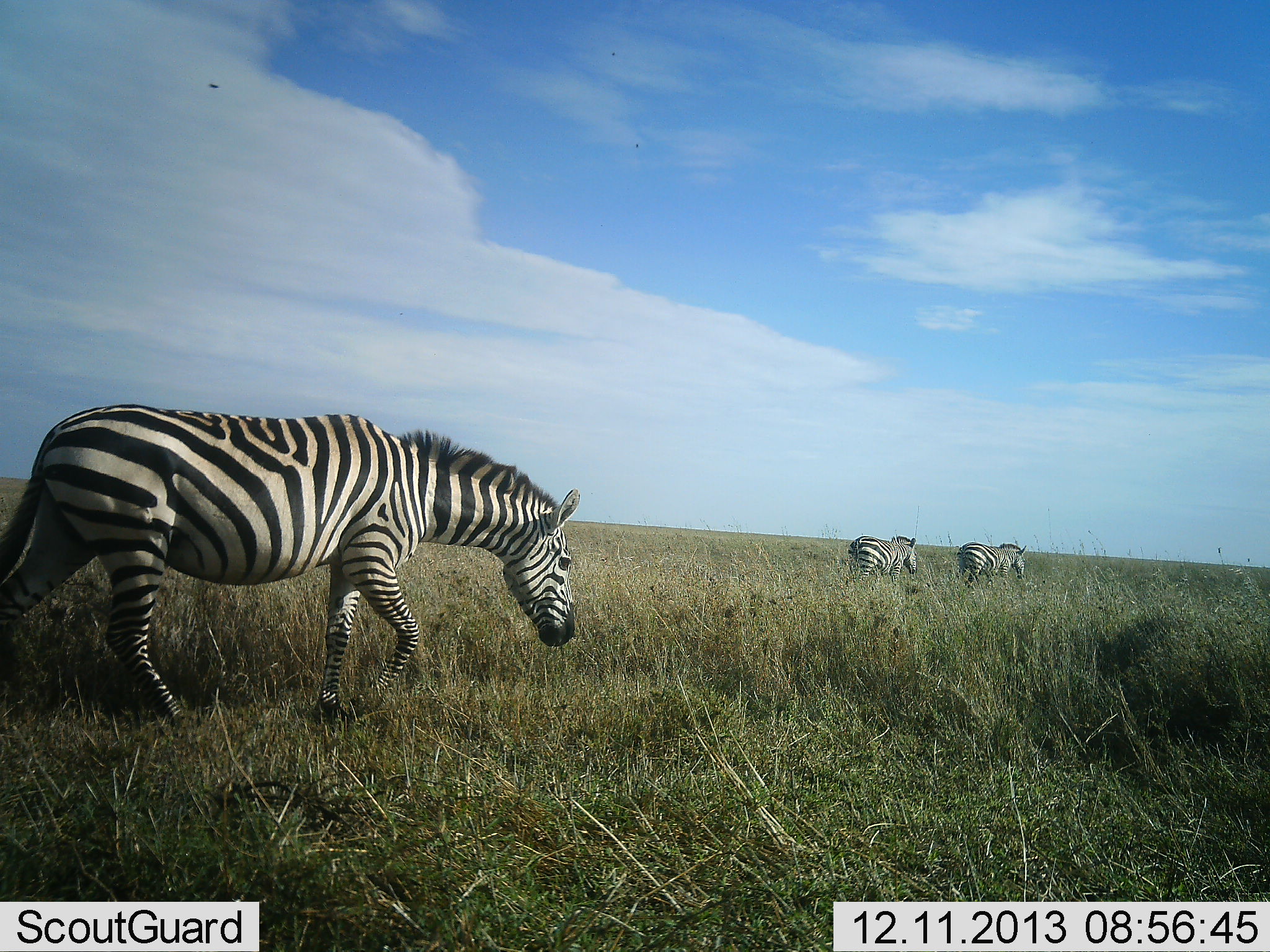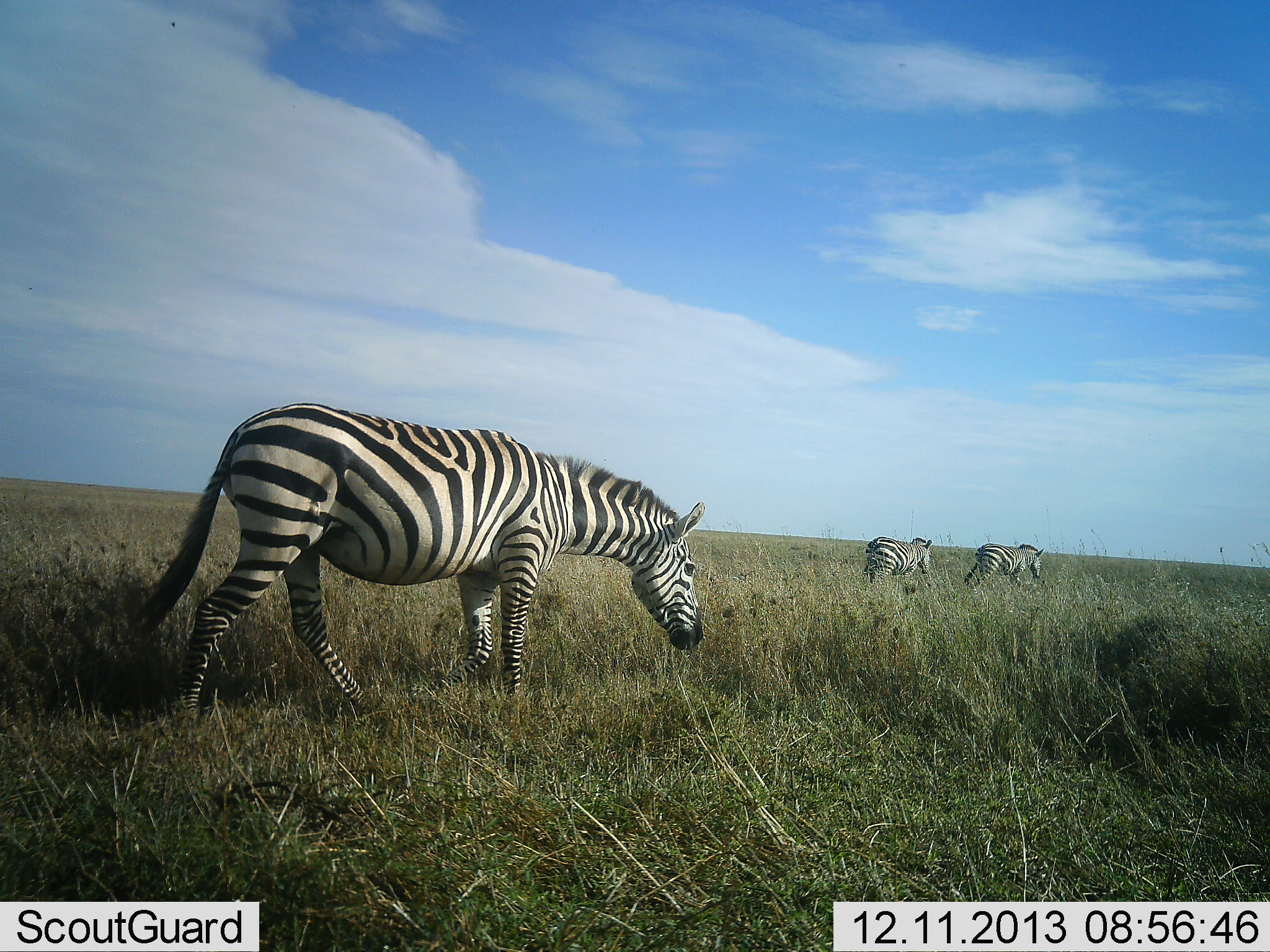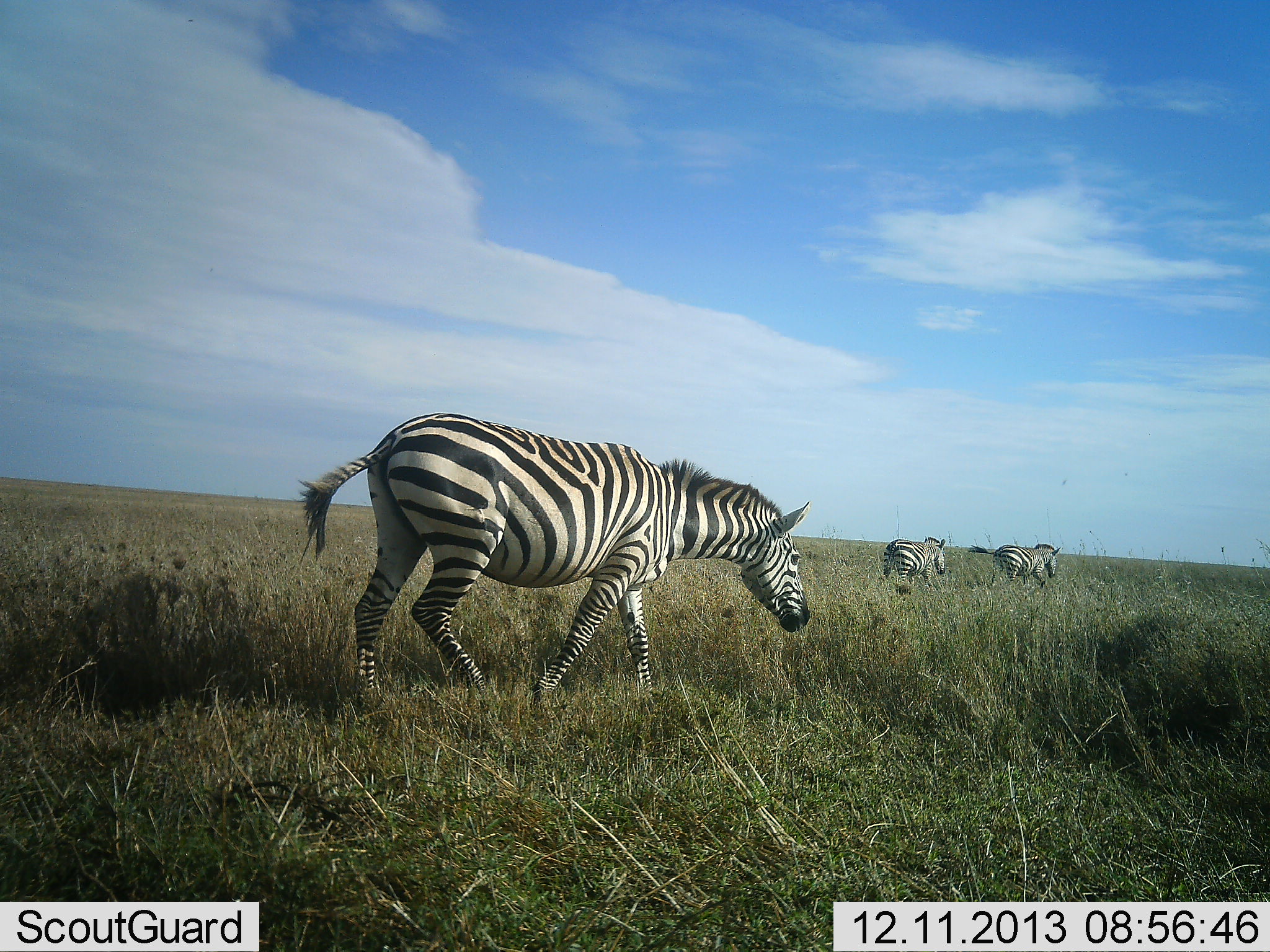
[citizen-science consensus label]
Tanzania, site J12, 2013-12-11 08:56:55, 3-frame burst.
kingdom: Animalia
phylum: Chordata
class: Mammalia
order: Perissodactyla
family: Equidae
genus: Equus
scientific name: Equus quagga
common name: plains zebra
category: zebra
Zebra (plains zebra) (Equus quagga), count 3. Behavior (volunteer vote fractions): standing 0%, resting 0%, moving 100%, interacting 0%. Young present (vote fraction): 0%. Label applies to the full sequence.